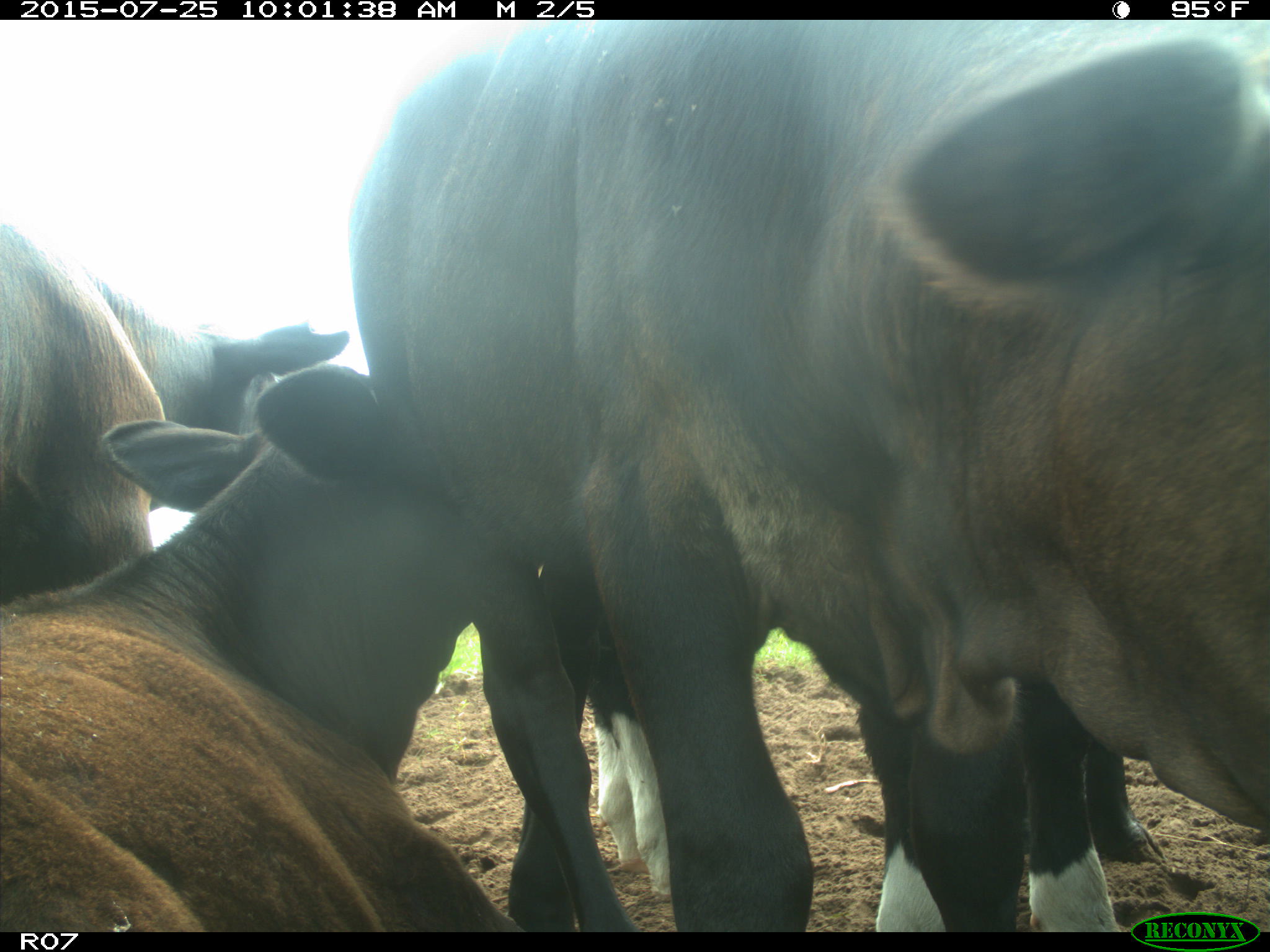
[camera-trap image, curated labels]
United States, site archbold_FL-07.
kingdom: Animalia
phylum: Chordata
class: Mammalia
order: Artiodactyla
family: Bovidae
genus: Bos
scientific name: Bos taurus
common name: domestic cow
Bos taurus (domestic cow).